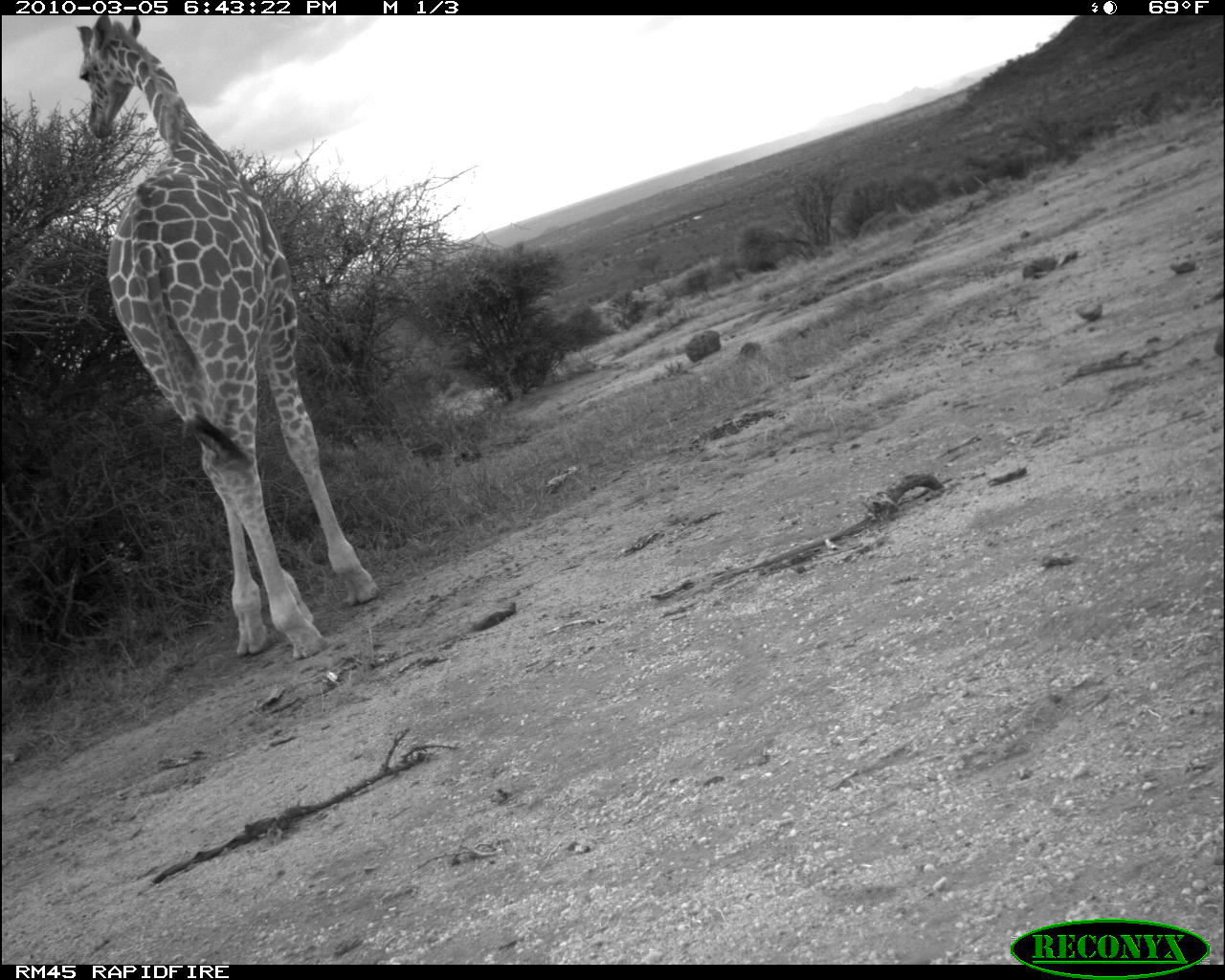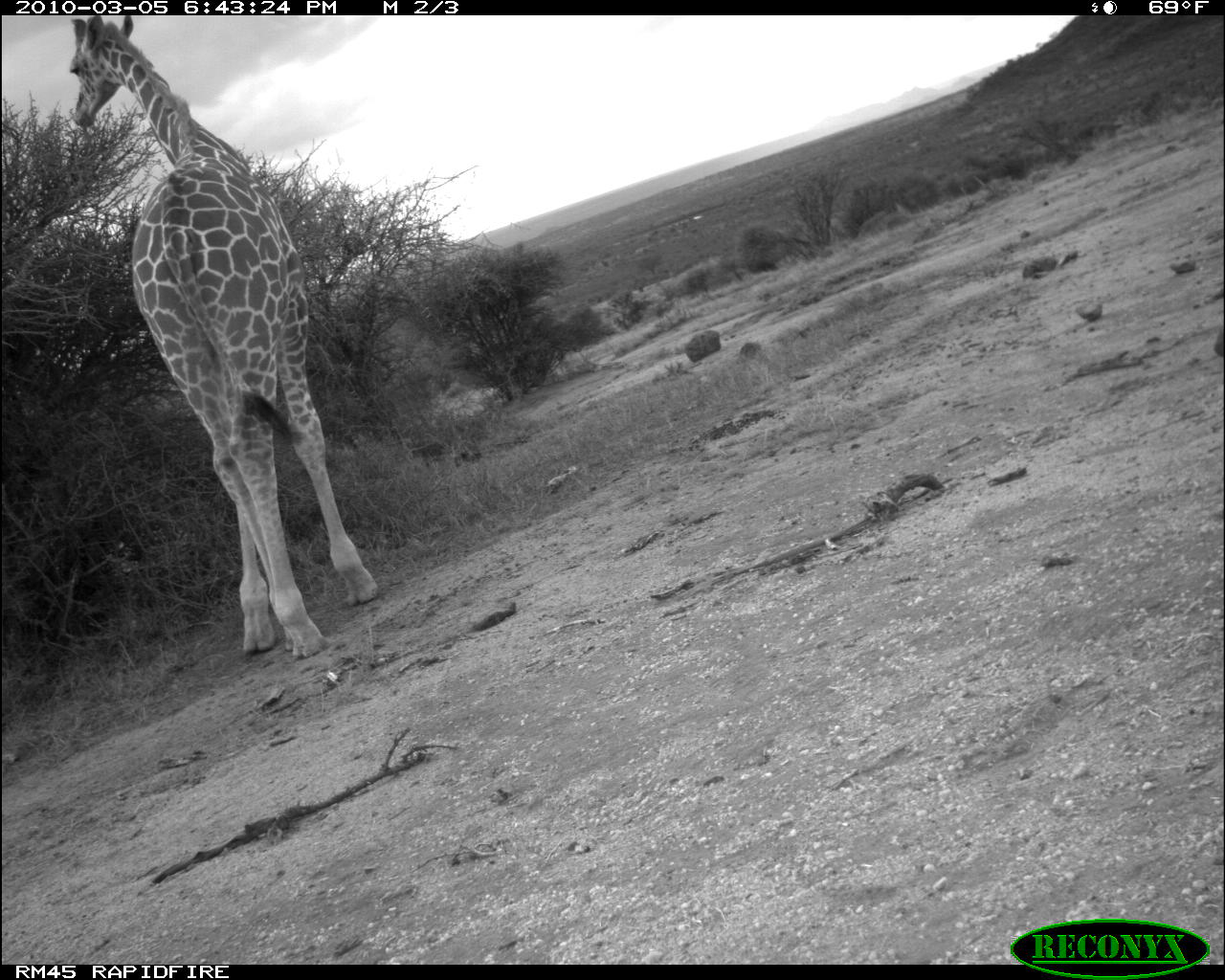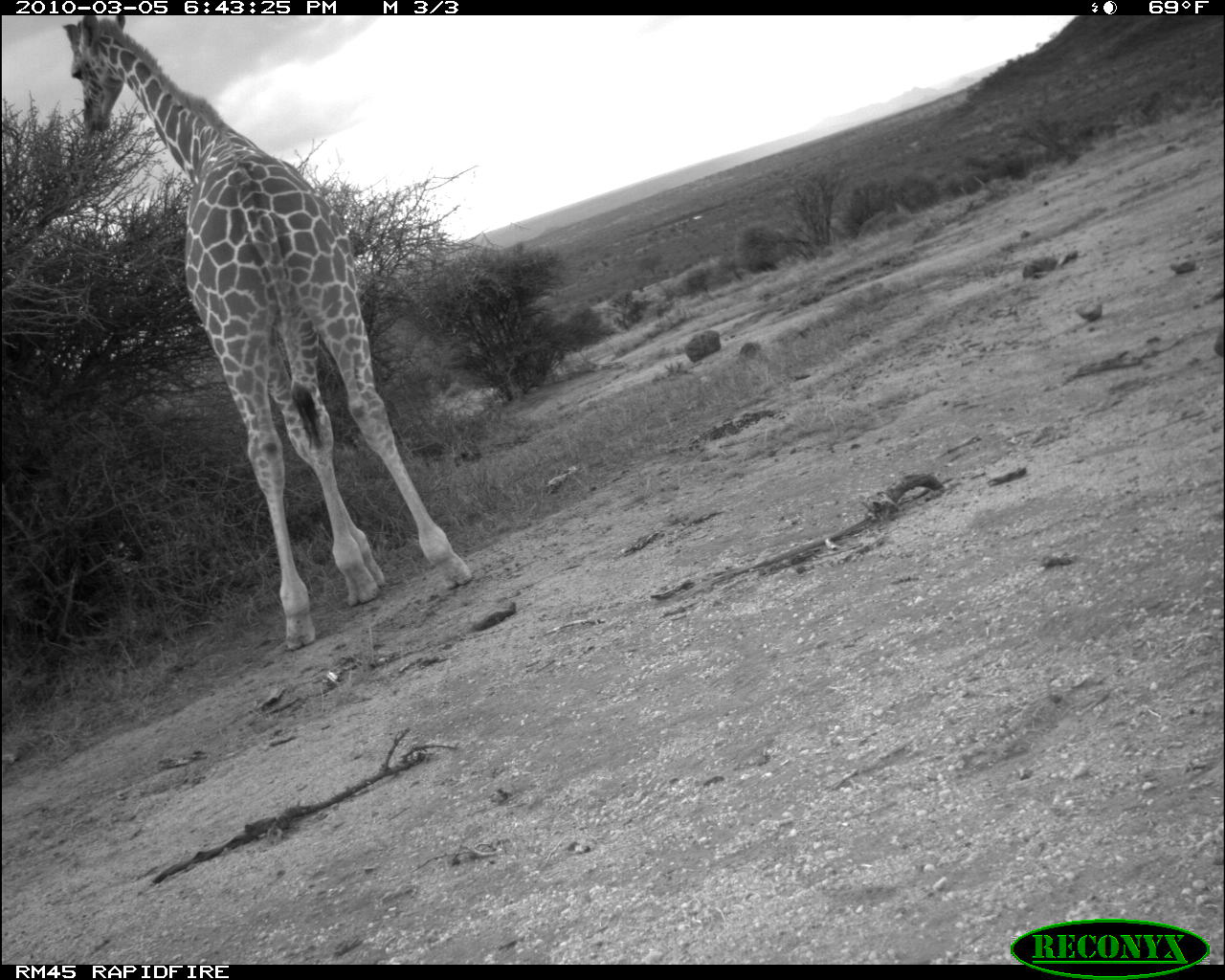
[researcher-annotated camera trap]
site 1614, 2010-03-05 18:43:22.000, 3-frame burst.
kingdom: Animalia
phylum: Chordata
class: Mammalia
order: Artiodactyla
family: Giraffidae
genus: Giraffa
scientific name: Giraffa camelopardalis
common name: giraffe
Giraffa camelopardalis (giraffe), count 1.